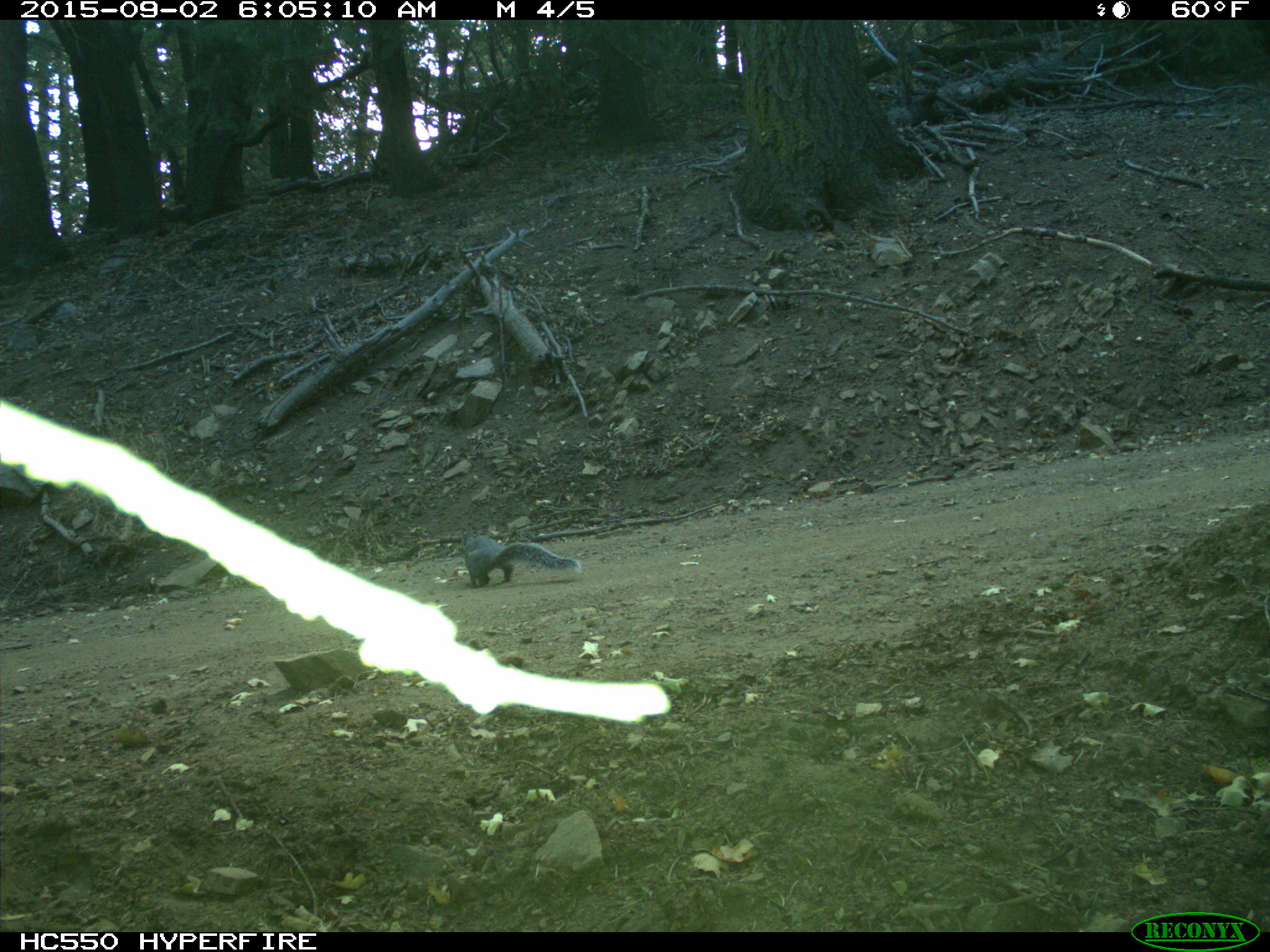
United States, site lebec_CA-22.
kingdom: Animalia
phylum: Chordata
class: Mammalia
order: Rodentia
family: Sciuridae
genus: Sciurus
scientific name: Sciurus carolinensis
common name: eastern gray squirrel